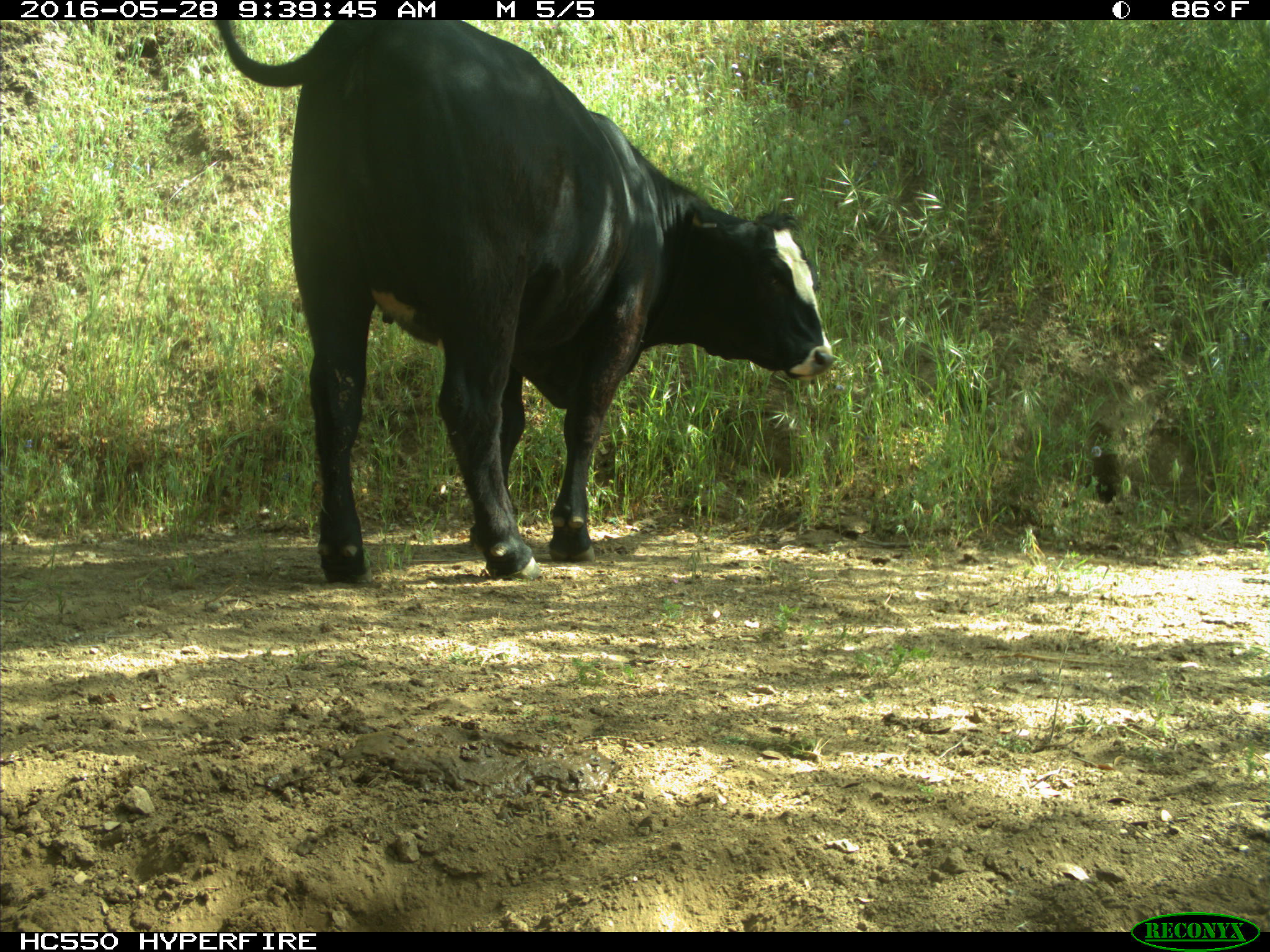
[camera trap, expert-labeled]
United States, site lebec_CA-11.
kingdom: Animalia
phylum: Chordata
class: Mammalia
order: Artiodactyla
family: Bovidae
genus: Bos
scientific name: Bos taurus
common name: domestic cow